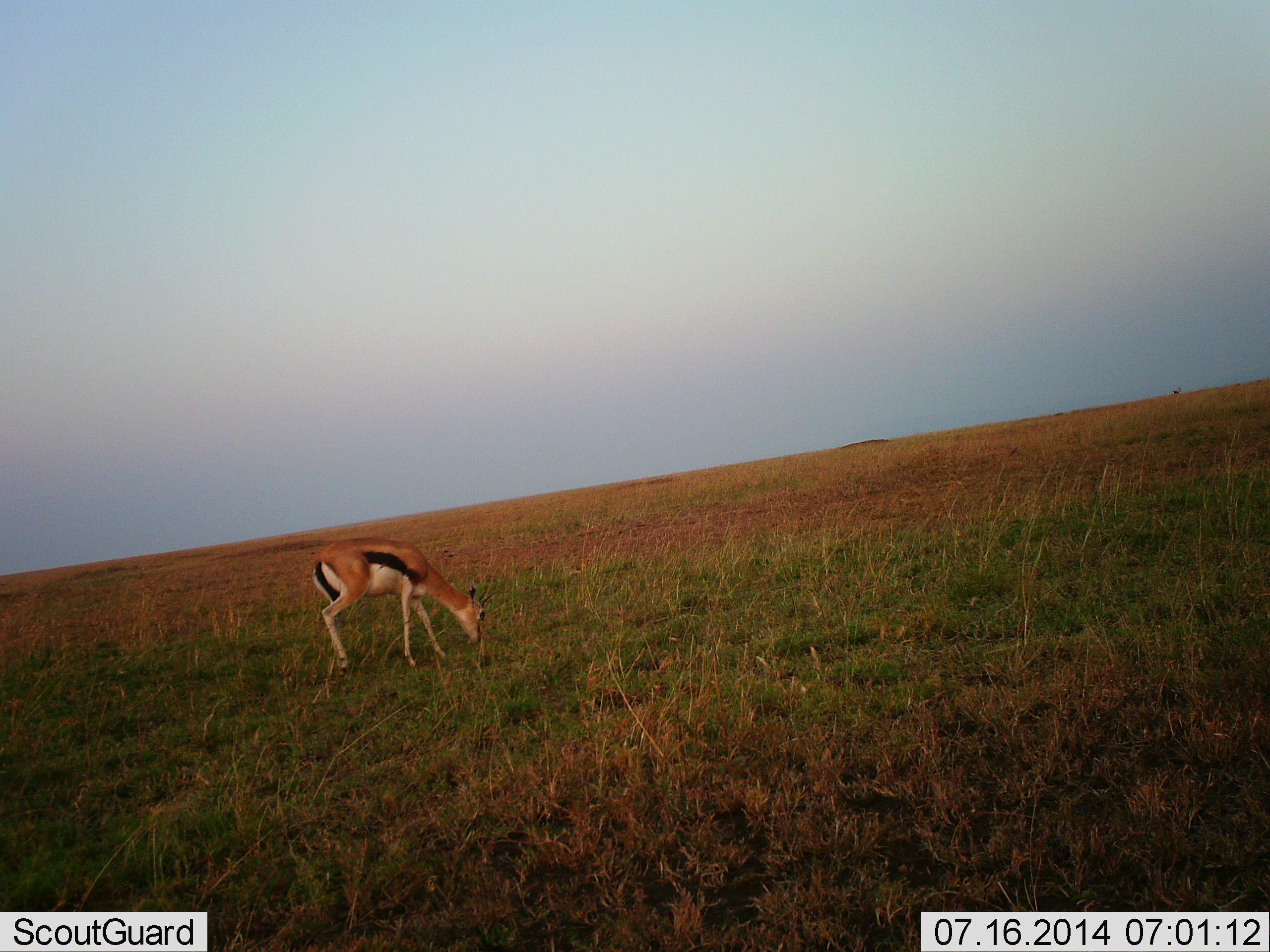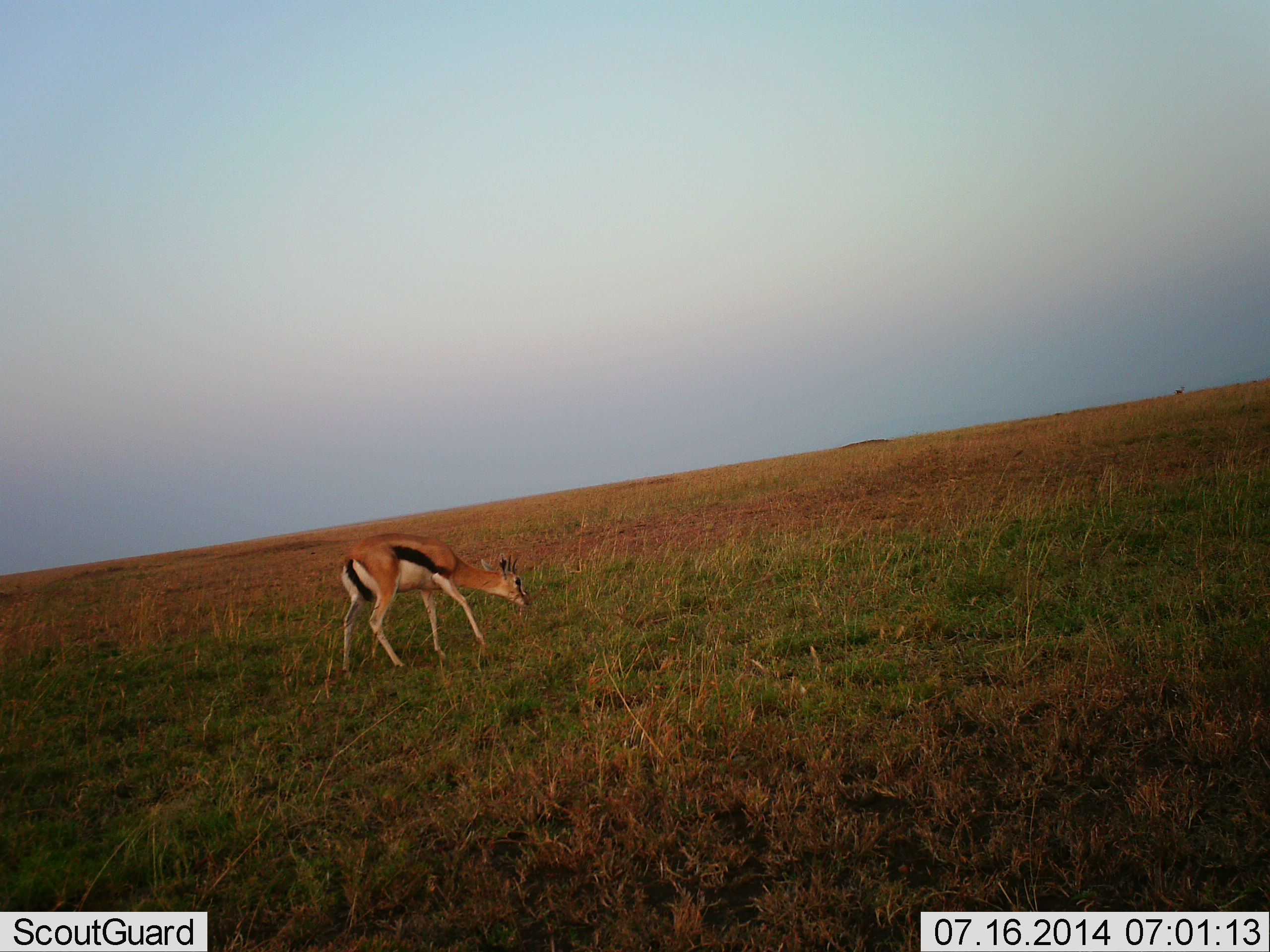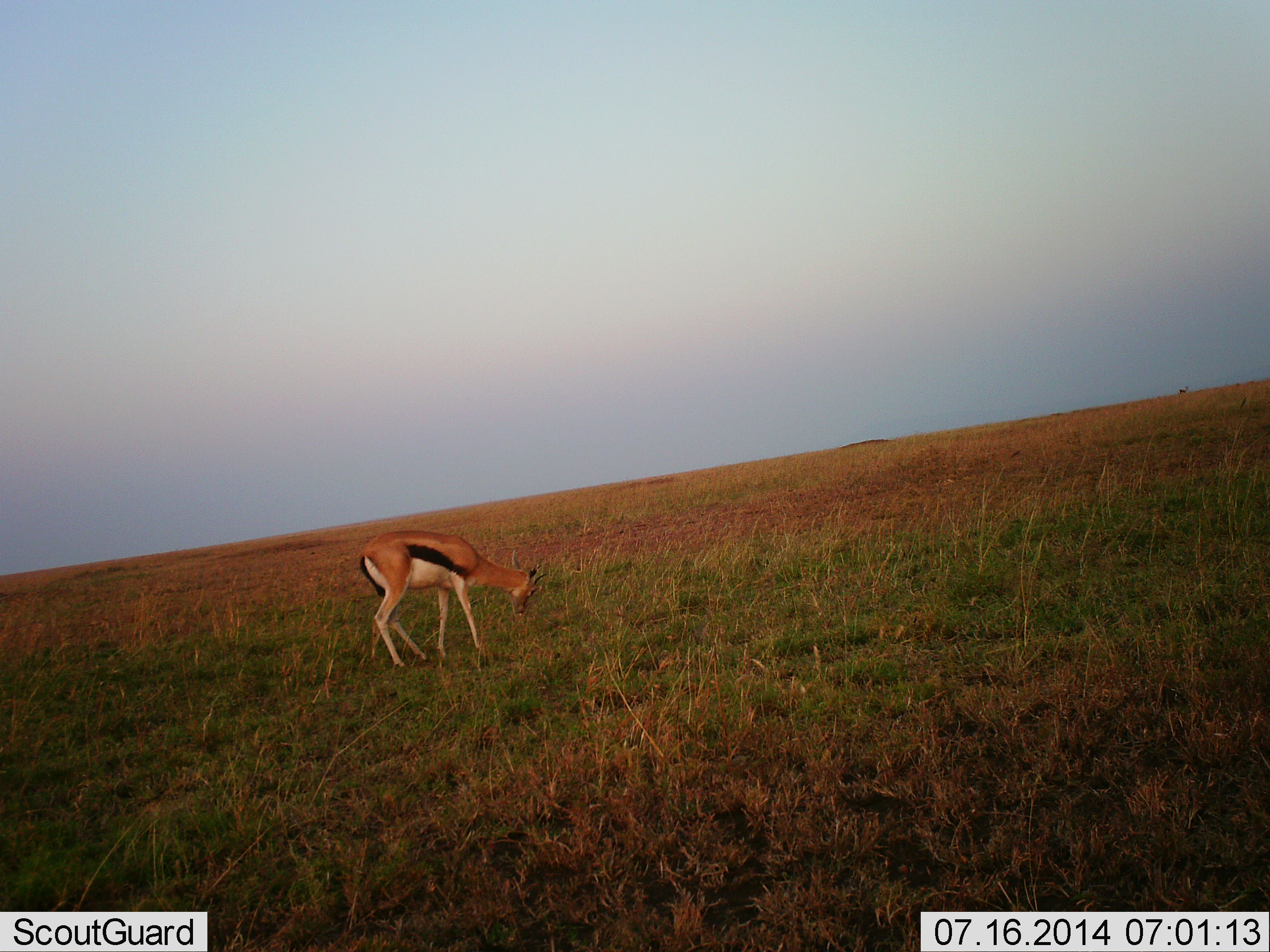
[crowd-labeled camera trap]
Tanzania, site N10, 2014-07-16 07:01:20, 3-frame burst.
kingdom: Animalia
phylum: Chordata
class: Mammalia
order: Artiodactyla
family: Bovidae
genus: Eudorcas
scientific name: Eudorcas thomsonii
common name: thomson's gazelle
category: gazellethomsons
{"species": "gazellethomsons (thomson's gazelle) (Eudorcas thomsonii)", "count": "1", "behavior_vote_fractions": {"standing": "10%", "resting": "0%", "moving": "50%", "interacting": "0%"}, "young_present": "10%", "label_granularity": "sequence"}